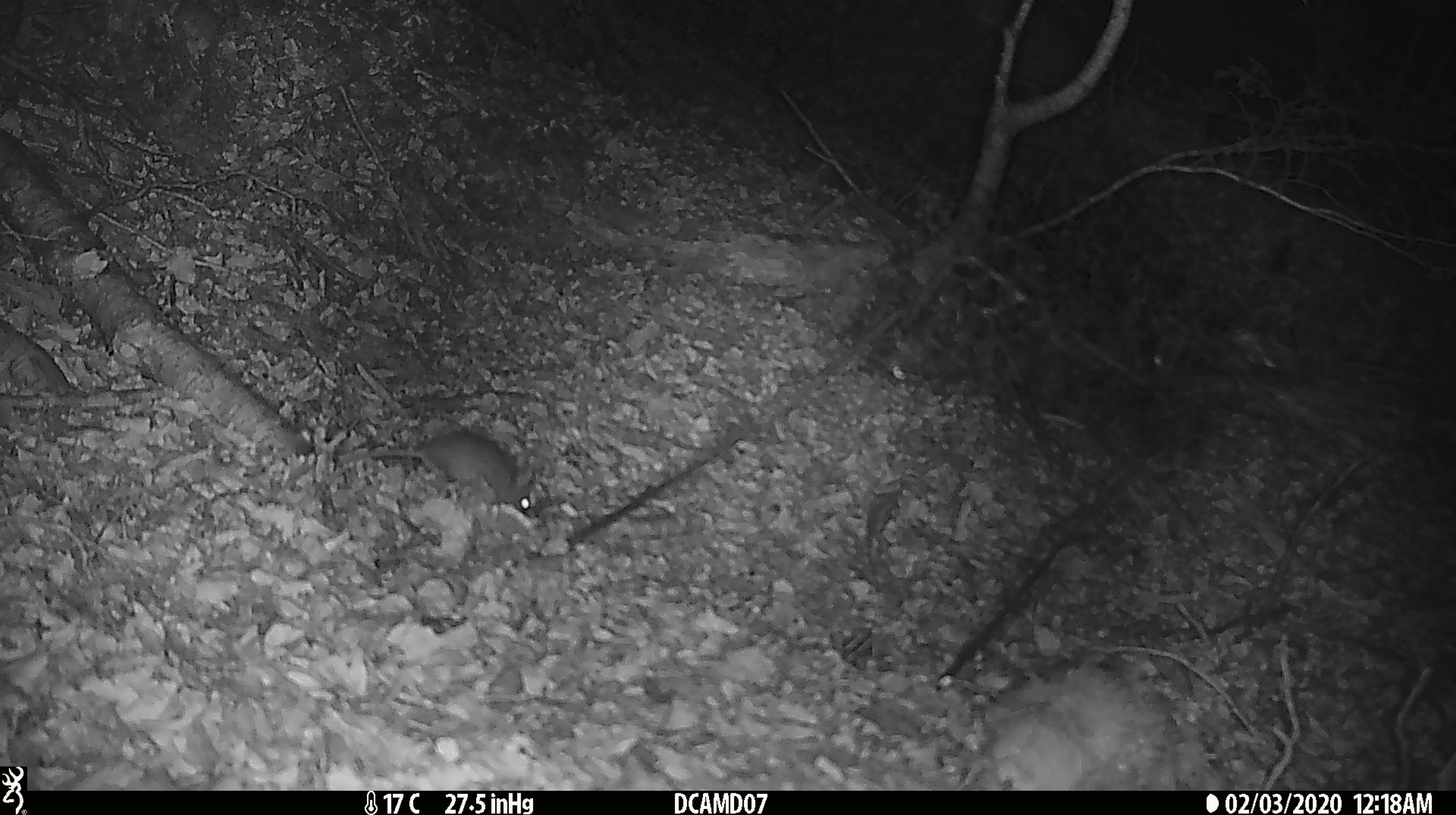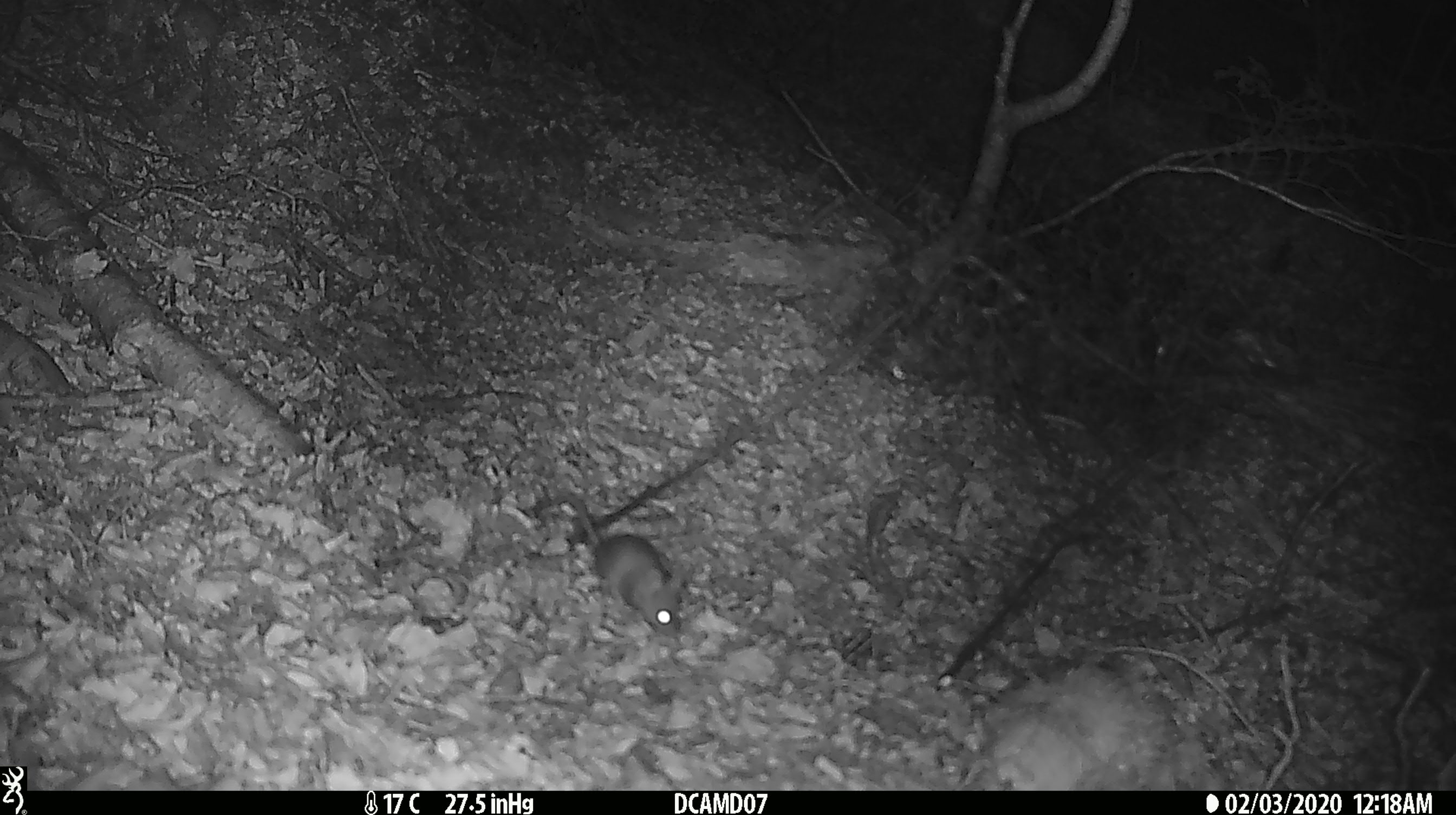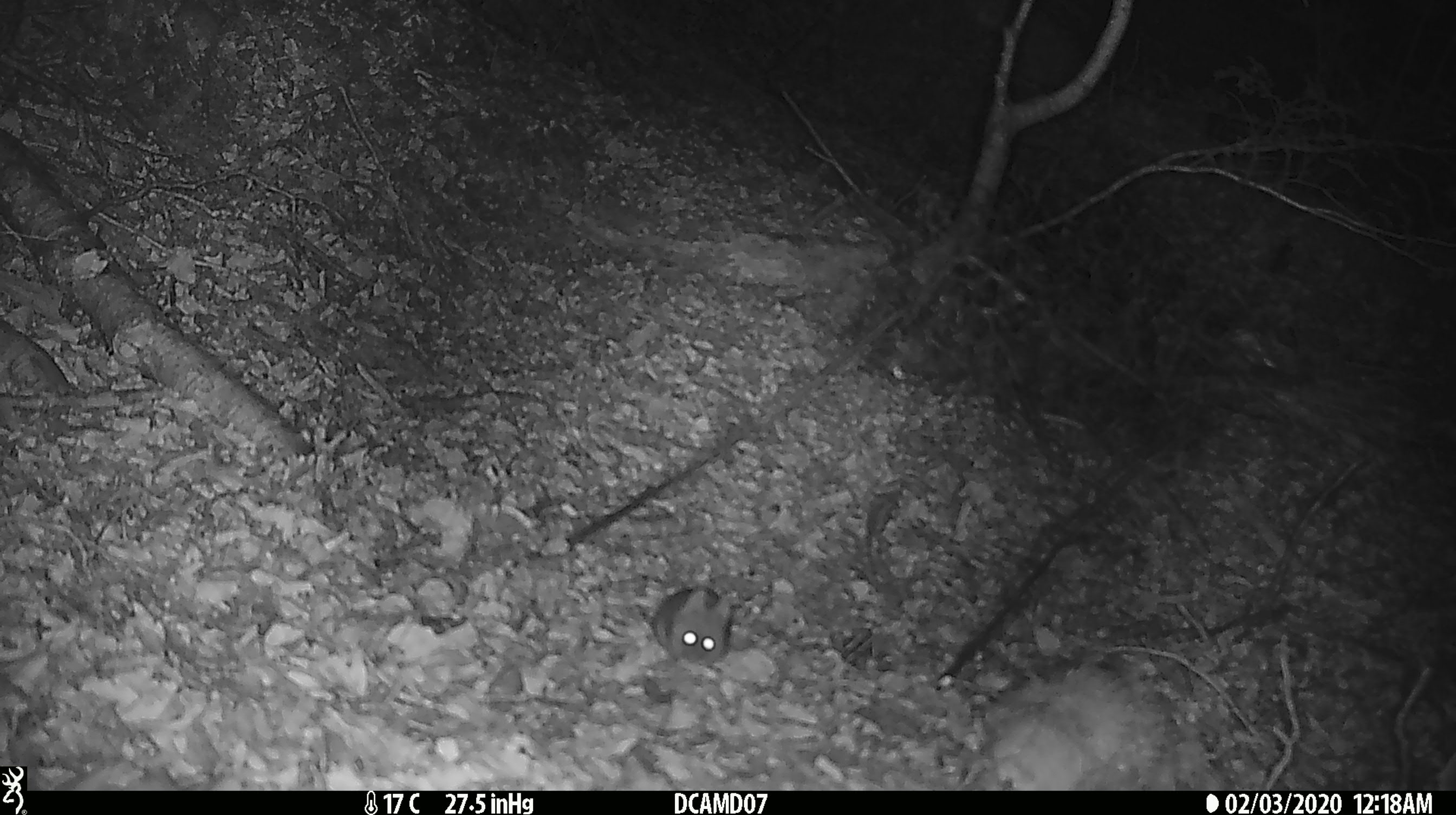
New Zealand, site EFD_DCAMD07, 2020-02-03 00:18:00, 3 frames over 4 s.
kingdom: Animalia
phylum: Chordata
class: Mammalia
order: Rodentia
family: Muridae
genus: Mus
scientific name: Mus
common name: mouse